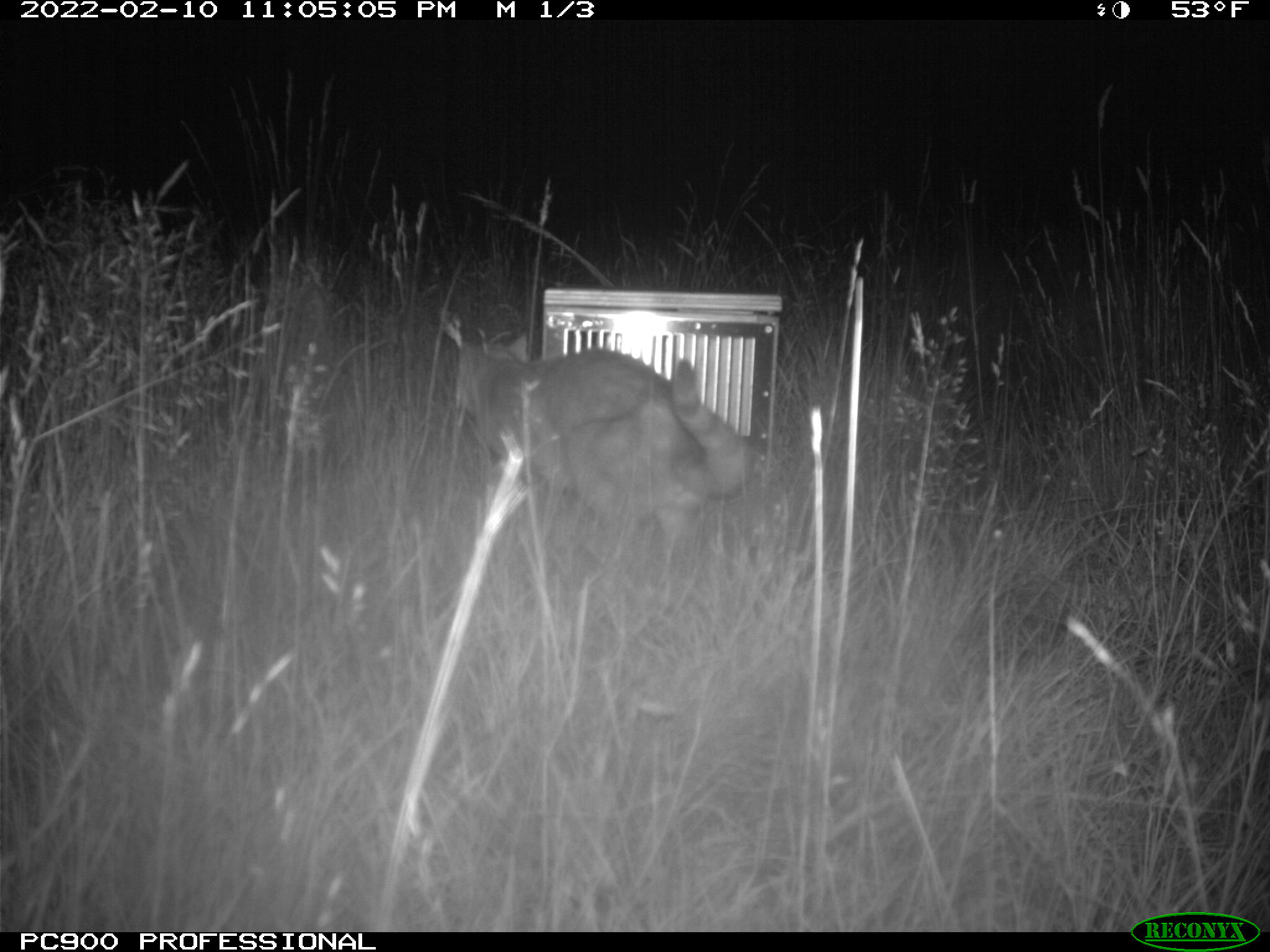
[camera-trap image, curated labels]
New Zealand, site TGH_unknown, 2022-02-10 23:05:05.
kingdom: Animalia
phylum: Chordata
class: Mammalia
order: Carnivora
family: Felidae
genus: Felis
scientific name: Felis catus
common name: domestic cat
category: cat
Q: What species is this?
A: Cat (domestic cat) (Felis catus).